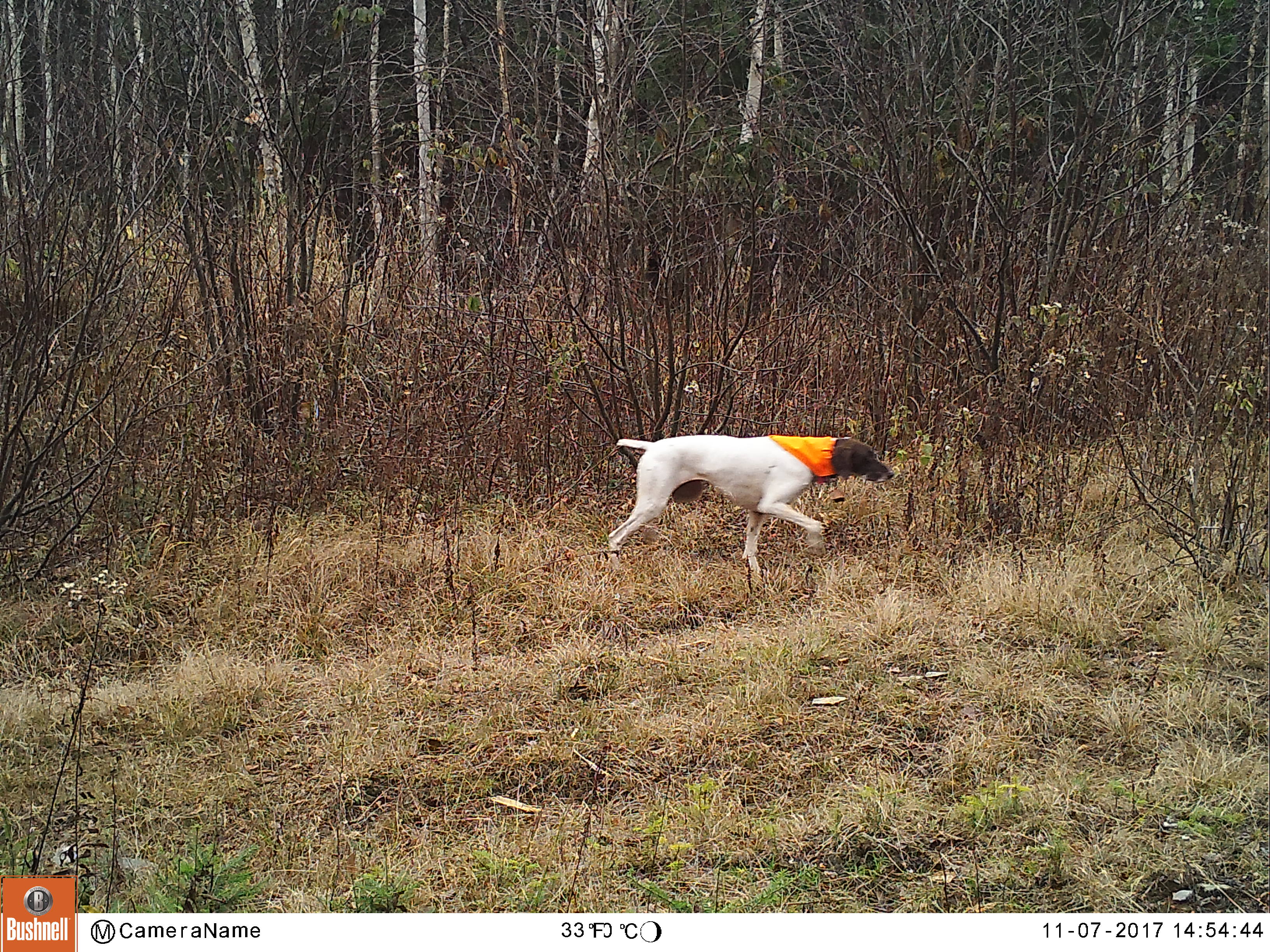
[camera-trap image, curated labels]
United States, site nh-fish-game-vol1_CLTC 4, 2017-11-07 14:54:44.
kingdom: Animalia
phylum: Chordata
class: Mammalia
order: Carnivora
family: Canidae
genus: Canis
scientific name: Canis familiaris familiaris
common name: domestic dog